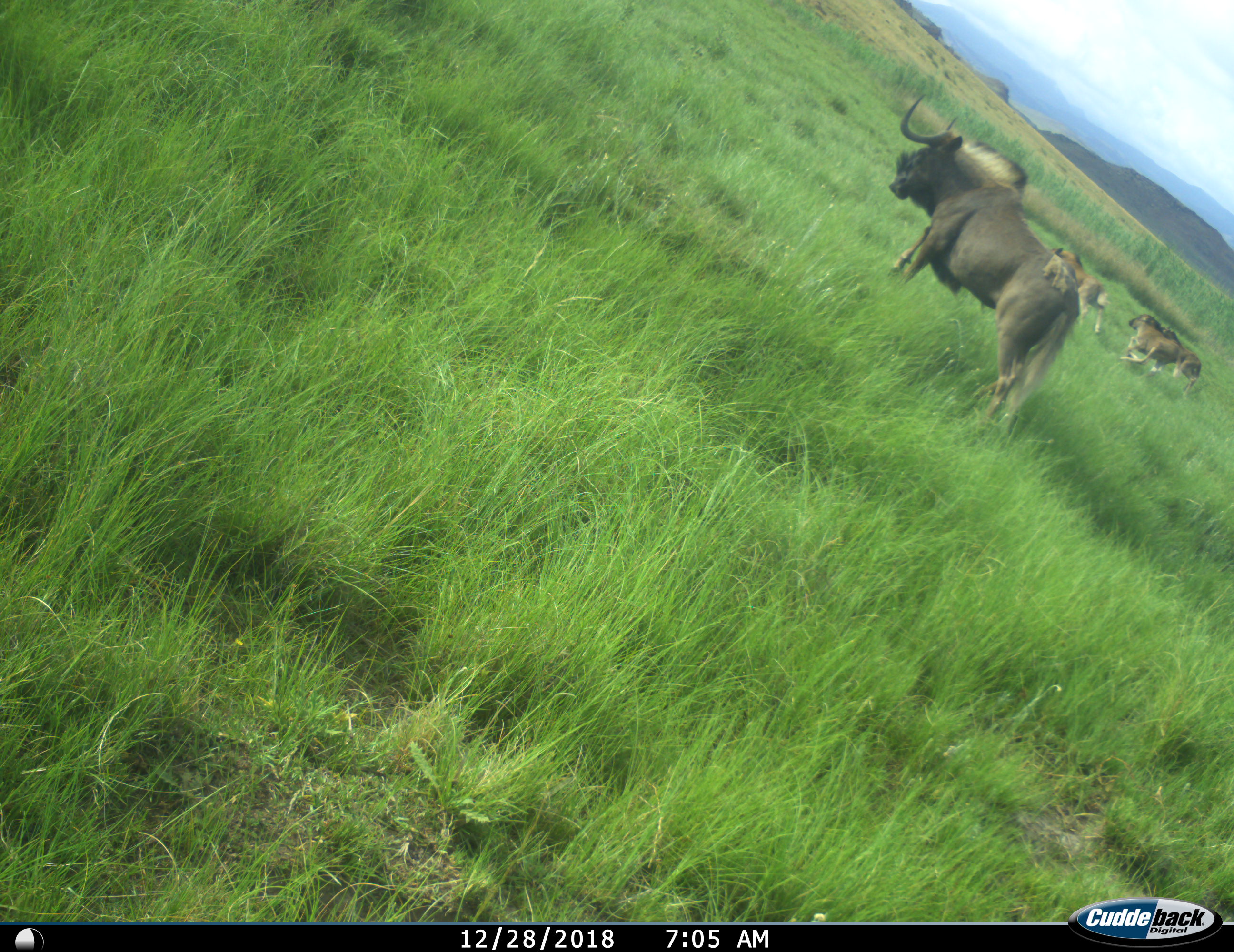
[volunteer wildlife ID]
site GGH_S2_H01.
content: unidentified animal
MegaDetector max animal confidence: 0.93